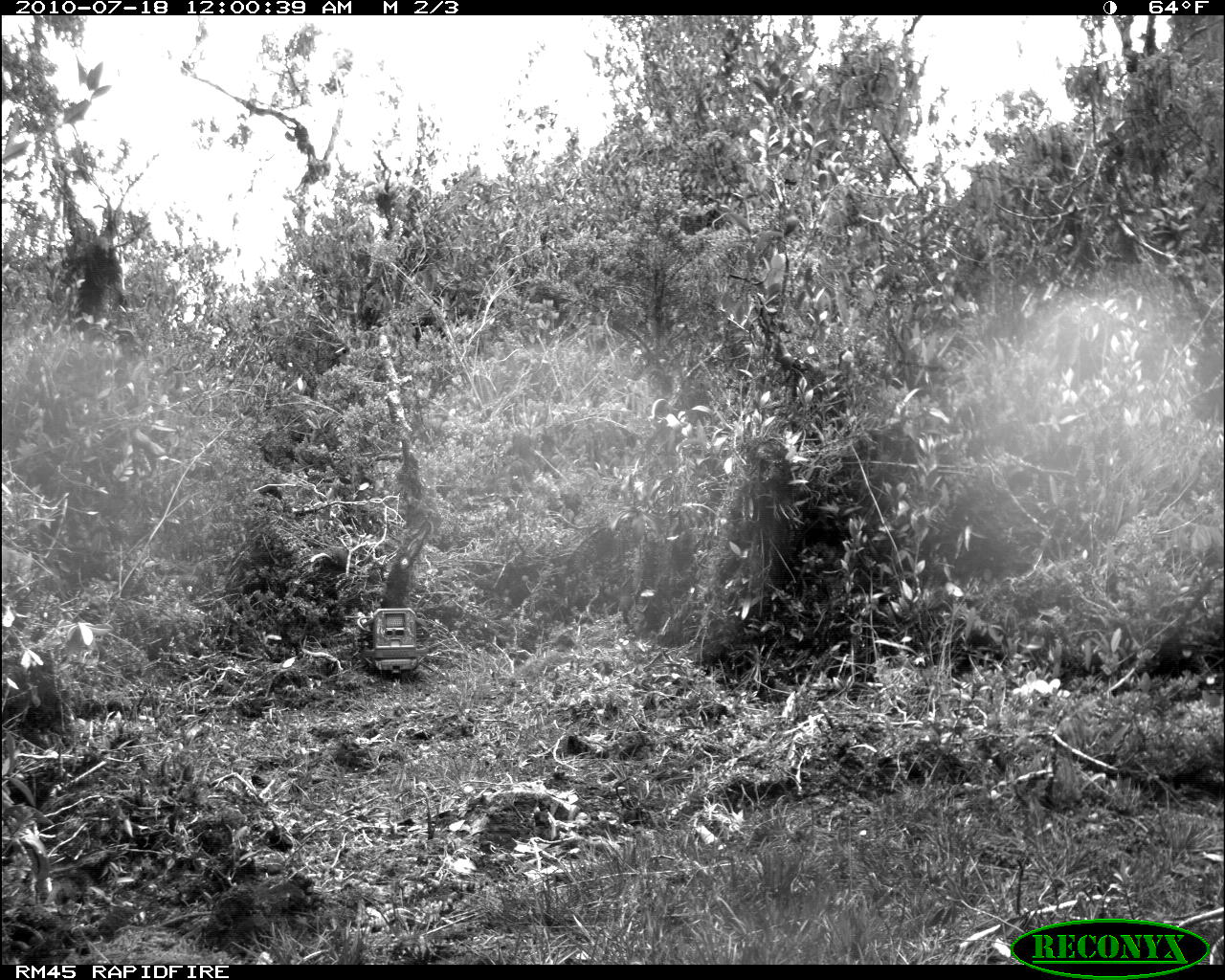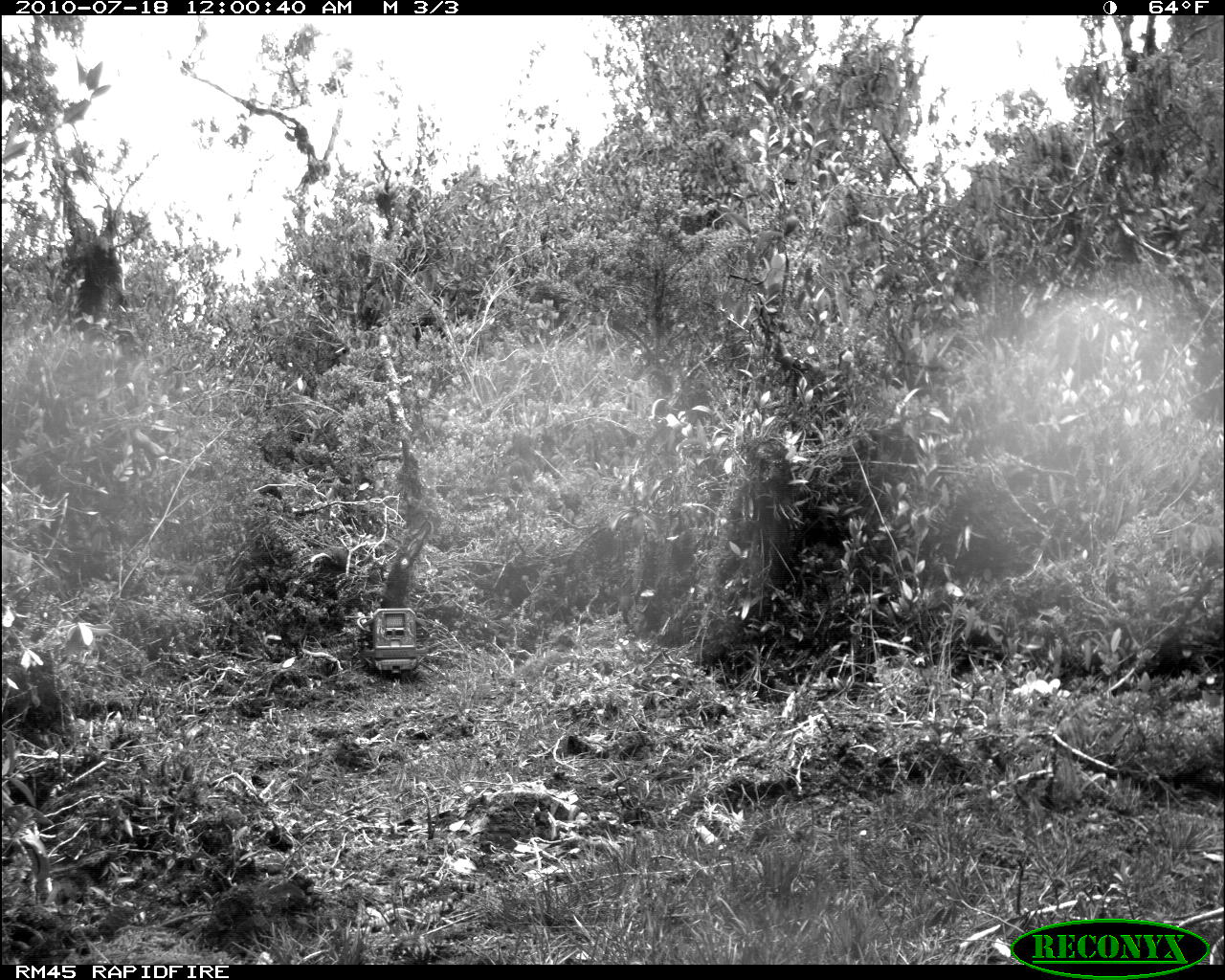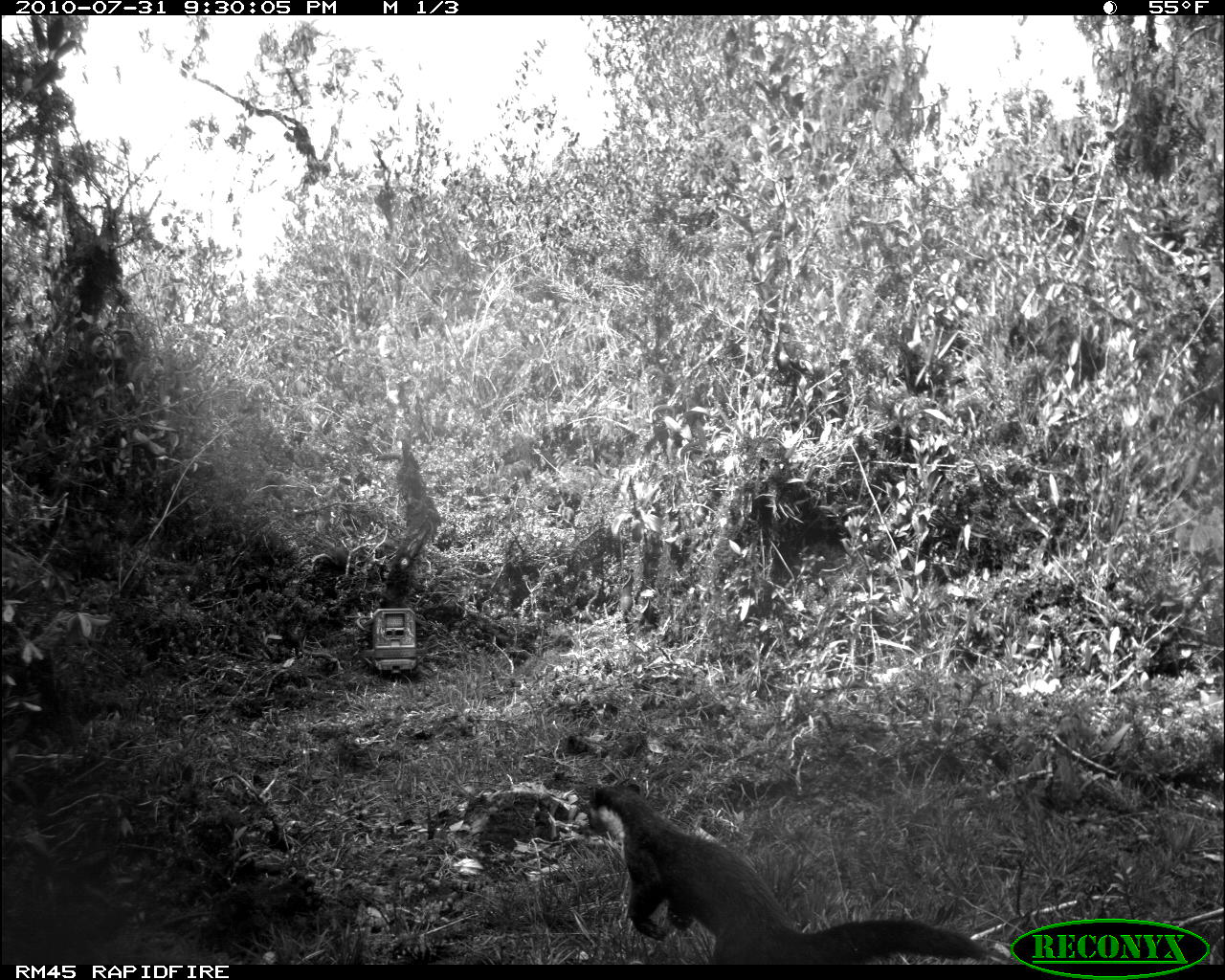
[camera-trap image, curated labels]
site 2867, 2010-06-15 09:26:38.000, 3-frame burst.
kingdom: Animalia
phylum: Chordata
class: Mammalia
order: Artiodactyla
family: Cervidae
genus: Muntiacus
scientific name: Muntiacus muntjak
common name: southern red muntjac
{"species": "Muntiacus muntjak (southern red muntjac)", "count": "1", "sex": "female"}